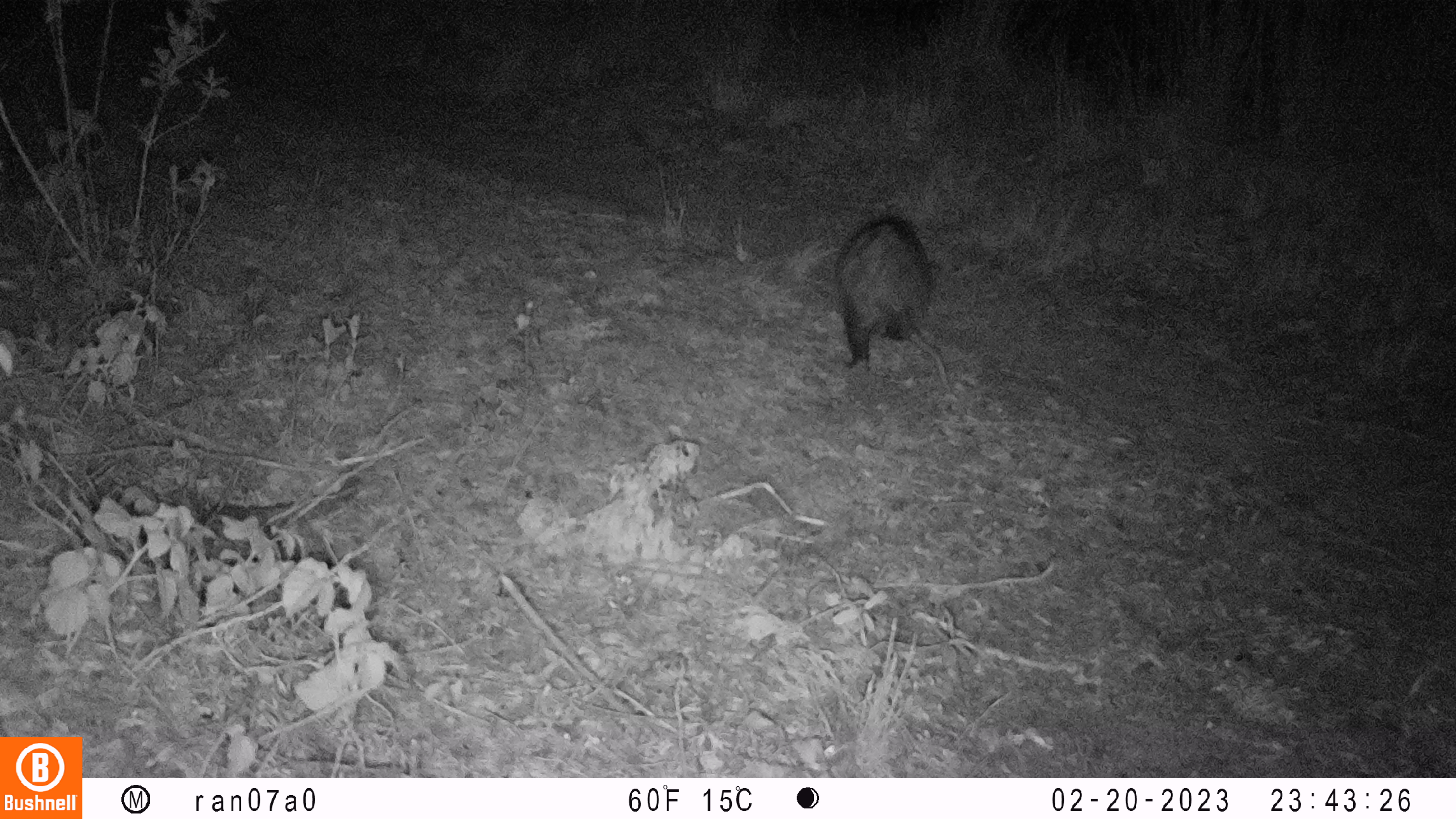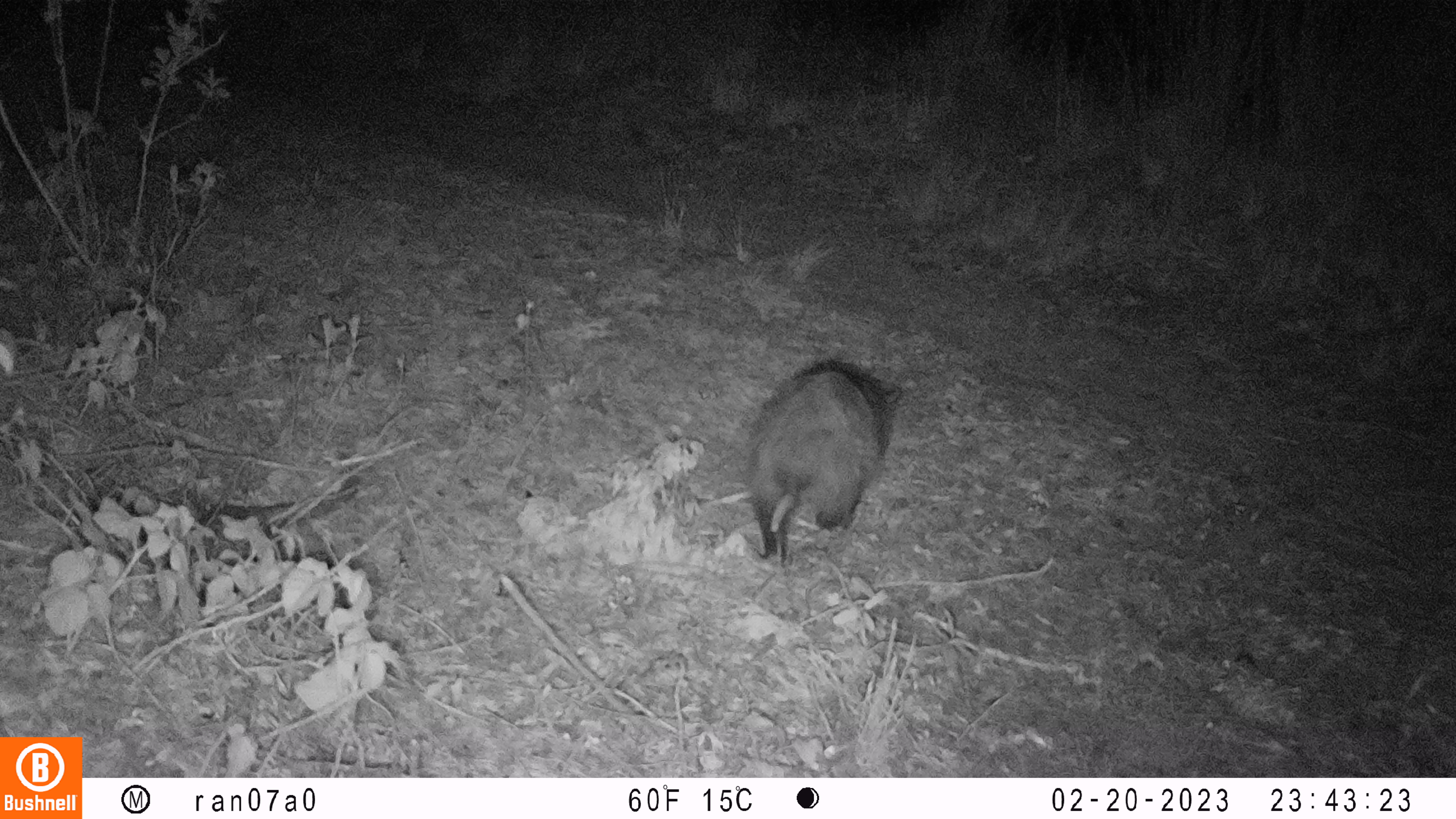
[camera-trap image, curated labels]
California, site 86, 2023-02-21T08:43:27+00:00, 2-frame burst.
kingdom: Animalia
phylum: Chordata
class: Mammalia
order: Didelphimorphia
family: Didelphidae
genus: Didelphis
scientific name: Didelphis virginiana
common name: virginia opossum